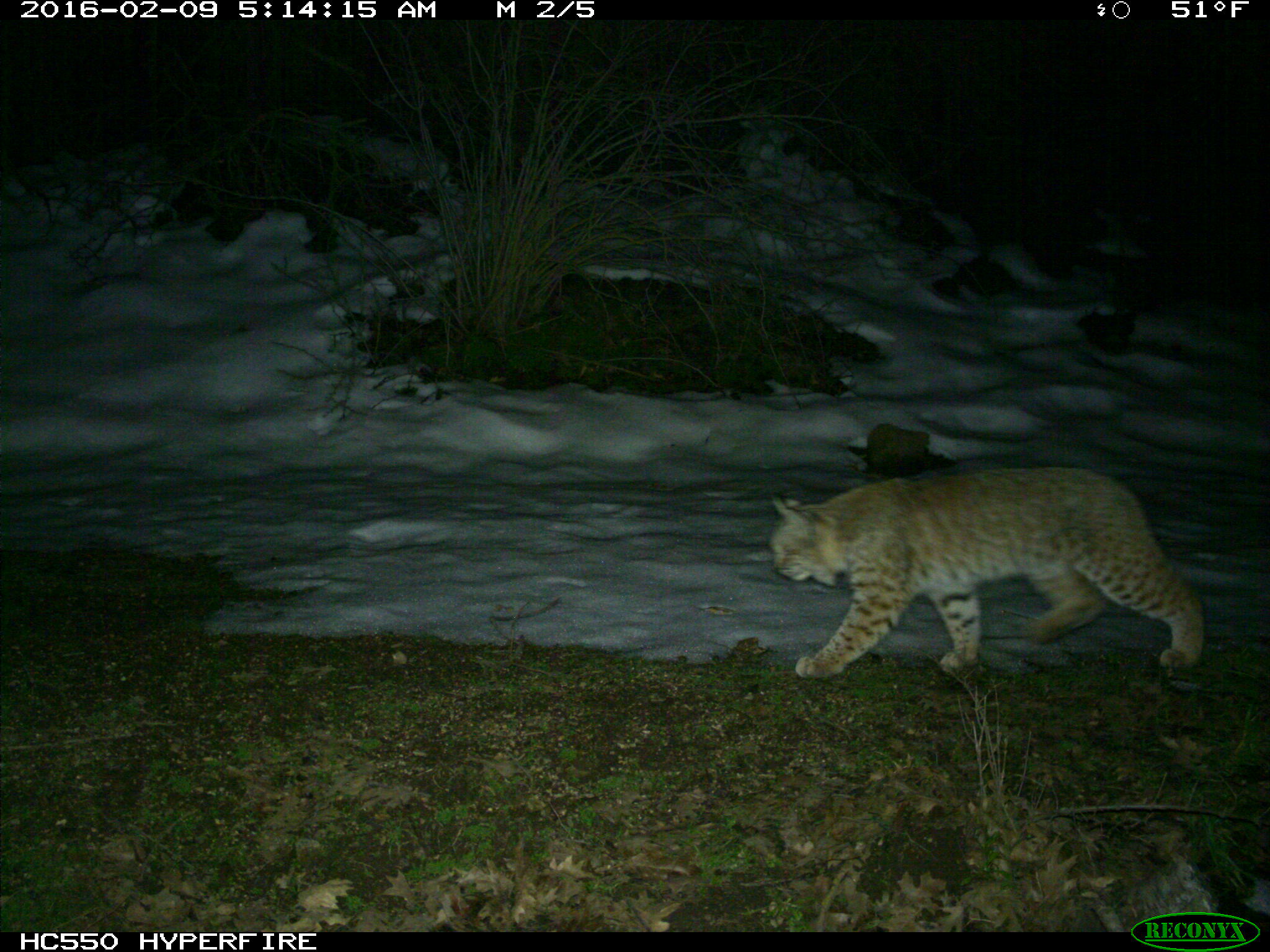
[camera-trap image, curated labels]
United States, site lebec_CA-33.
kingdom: Animalia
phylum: Chordata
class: Mammalia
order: Carnivora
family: Felidae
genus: Lynx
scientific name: Lynx rufus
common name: bobcat